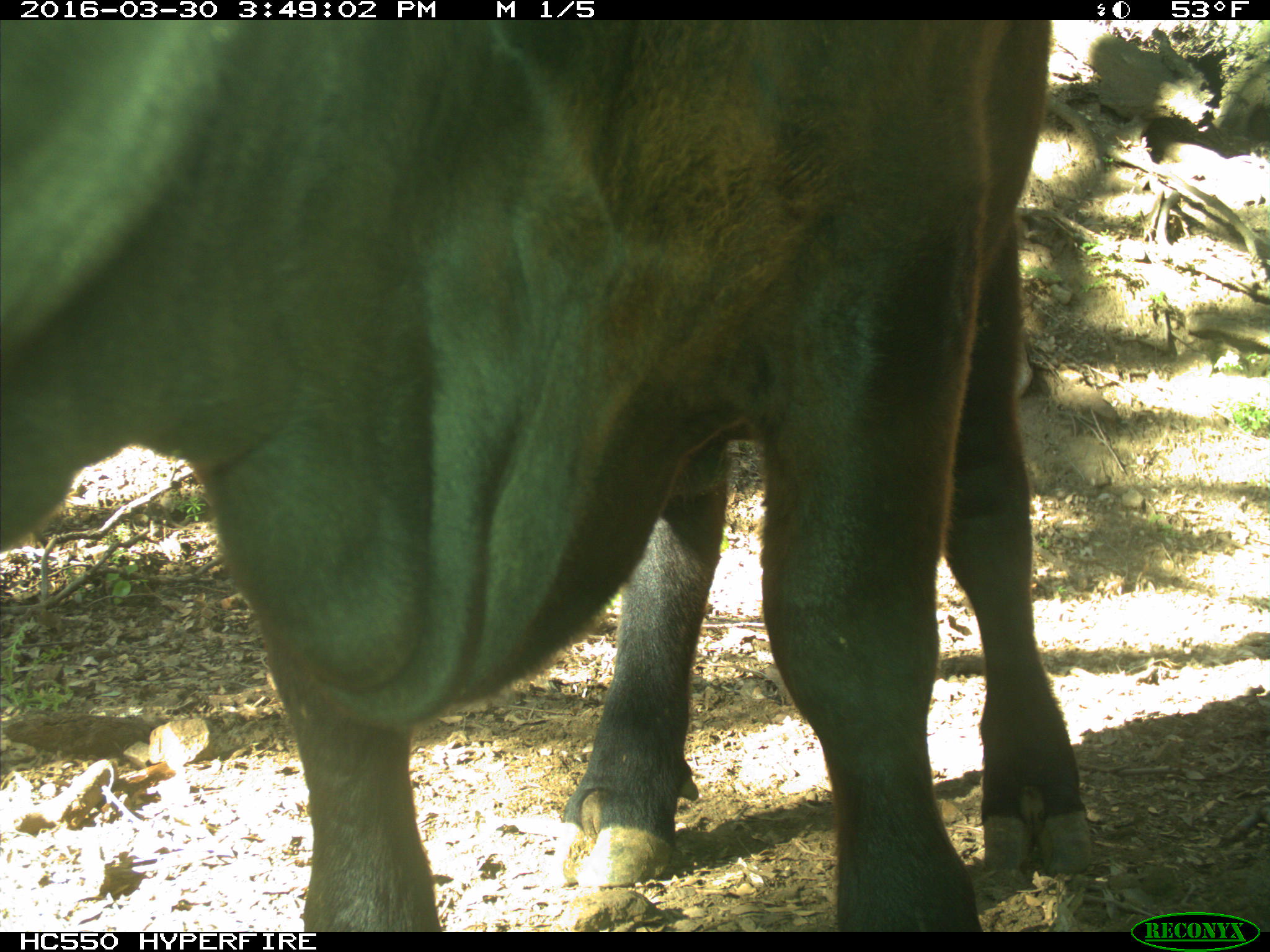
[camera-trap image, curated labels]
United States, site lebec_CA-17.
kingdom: Animalia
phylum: Chordata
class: Mammalia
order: Artiodactyla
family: Bovidae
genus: Bos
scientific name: Bos taurus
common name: domestic cow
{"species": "Bos taurus (domestic cow)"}